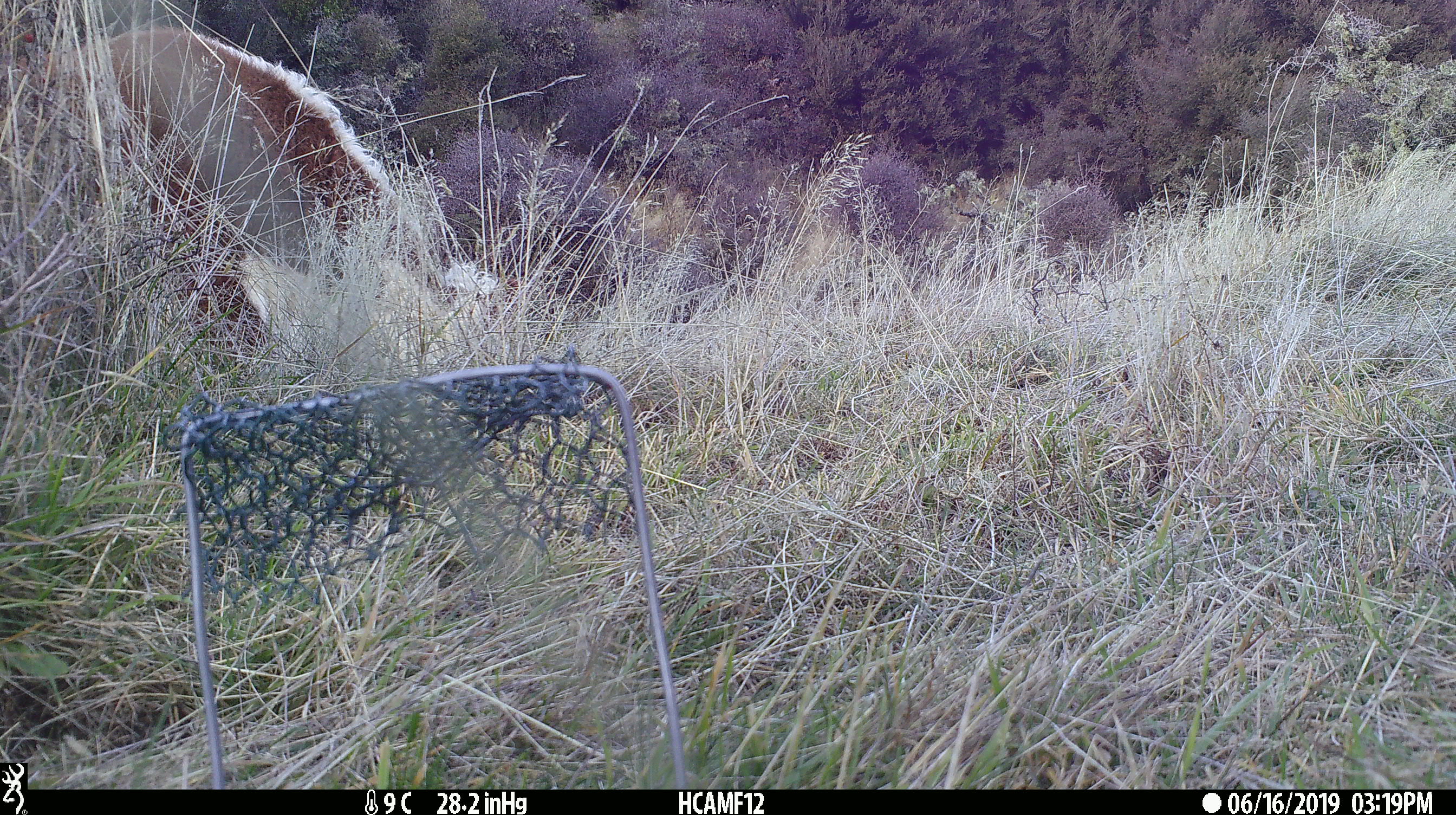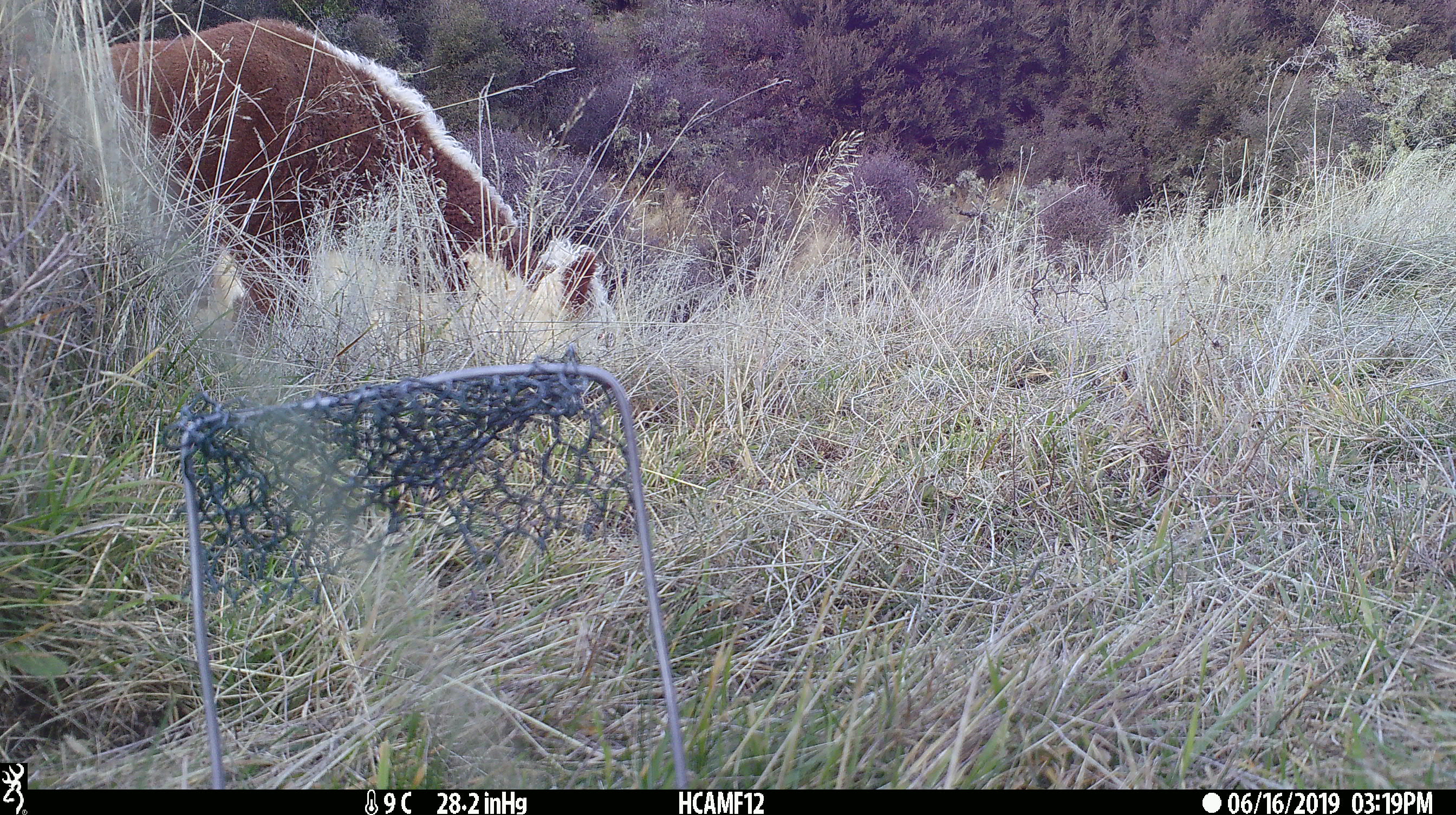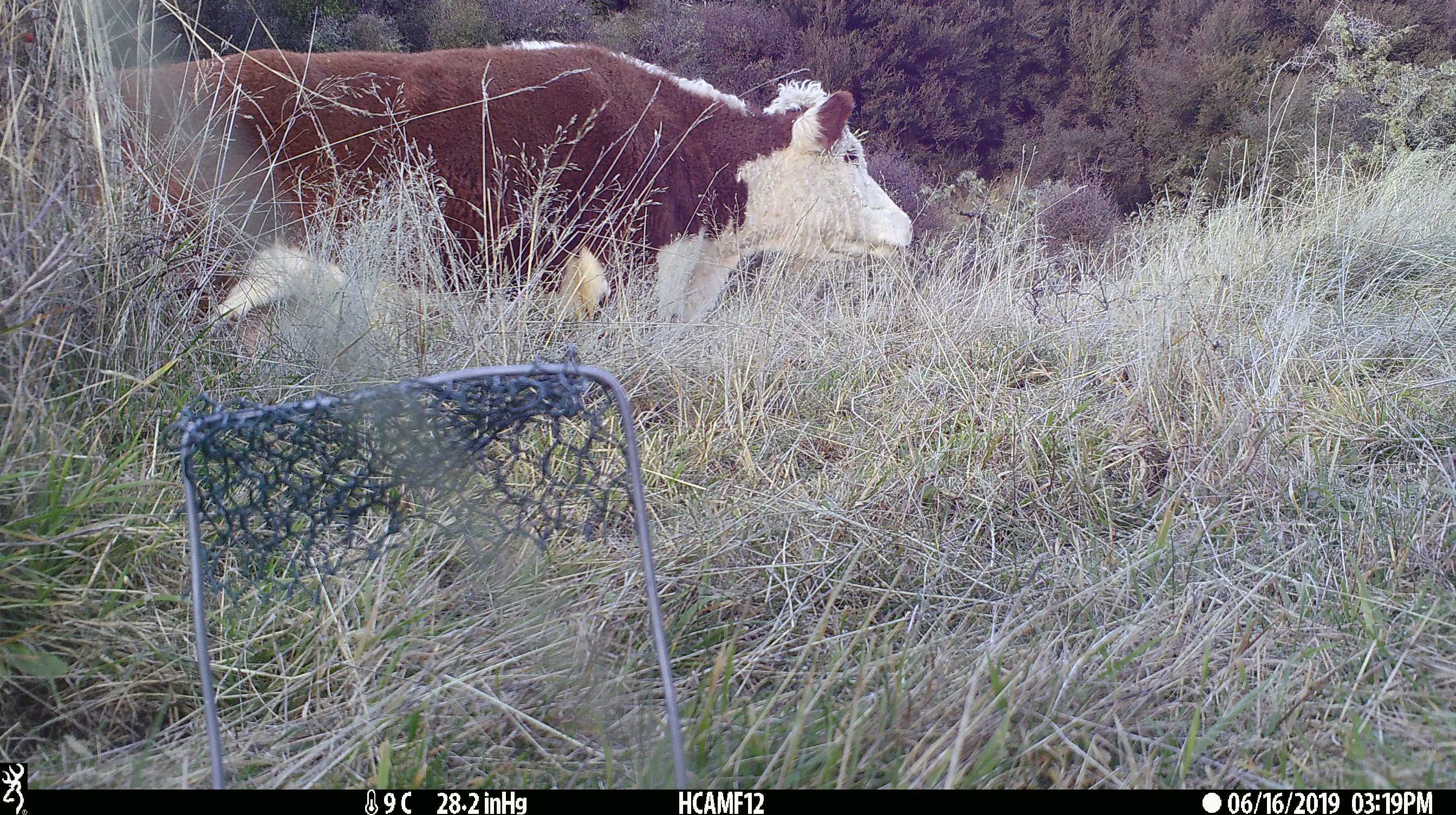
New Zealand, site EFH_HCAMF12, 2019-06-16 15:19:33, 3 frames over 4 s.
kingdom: Animalia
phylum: Chordata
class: Mammalia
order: Artiodactyla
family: Bovidae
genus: Bos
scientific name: Bos taurus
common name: domestic cow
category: cow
Cow (domestic cow) (Bos taurus).